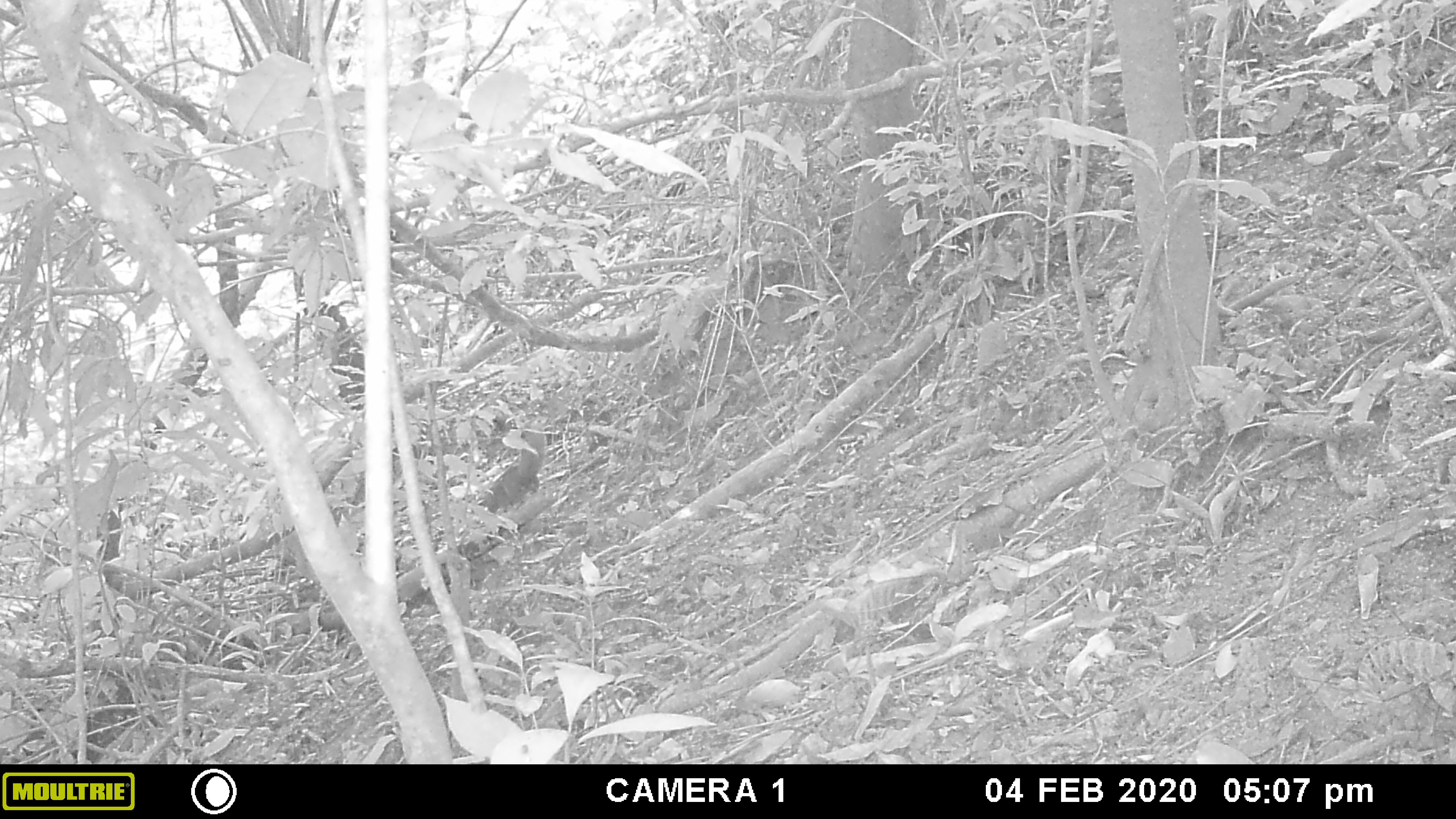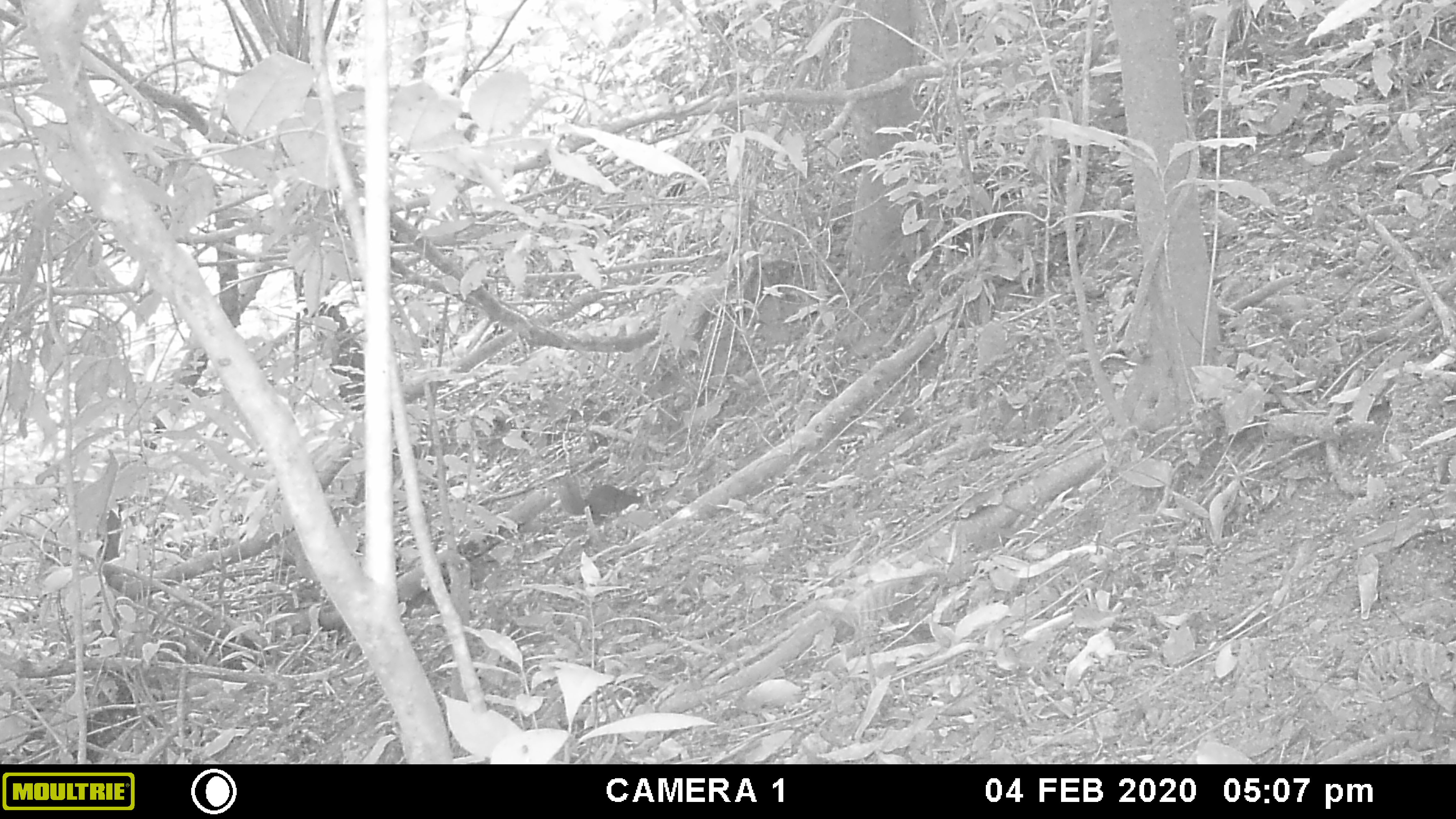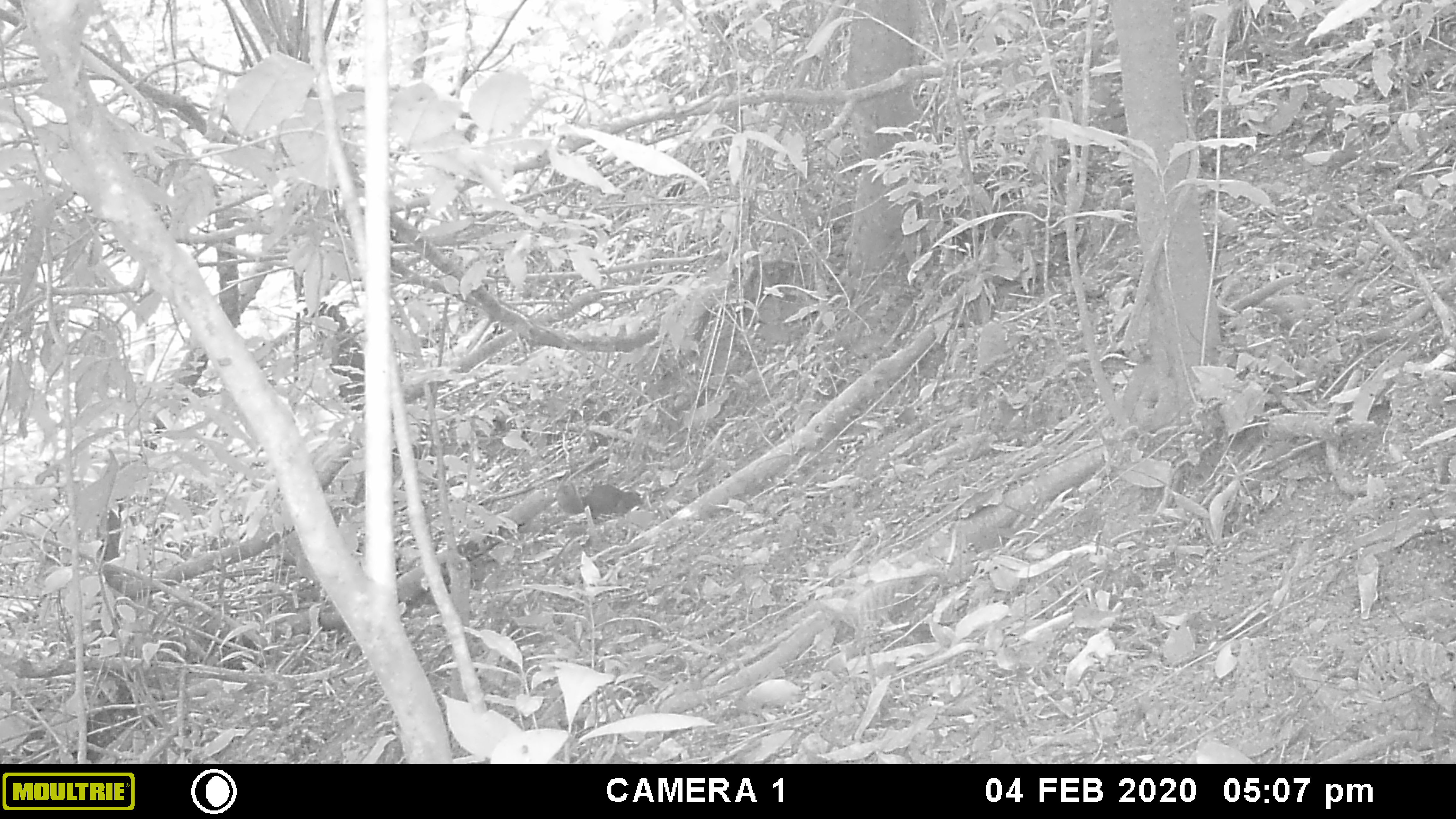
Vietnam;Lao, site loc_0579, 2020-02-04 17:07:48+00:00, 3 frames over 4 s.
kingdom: Animalia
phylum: Chordata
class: Mammalia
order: Rodentia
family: Sciuridae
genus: Tamiops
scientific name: Tamiops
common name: asian striped squirrels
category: unidentified striped squirrel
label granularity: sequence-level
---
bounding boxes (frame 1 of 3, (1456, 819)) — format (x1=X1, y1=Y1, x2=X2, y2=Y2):
unidentified striped squirrel: (x1=481, y1=430, x2=548, y2=513)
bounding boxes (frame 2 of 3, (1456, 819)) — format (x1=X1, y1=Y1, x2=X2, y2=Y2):
unidentified striped squirrel: (x1=554, y1=473, x2=646, y2=524)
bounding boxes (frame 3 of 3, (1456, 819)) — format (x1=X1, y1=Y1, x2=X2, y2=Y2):
unidentified striped squirrel: (x1=554, y1=479, x2=646, y2=520)